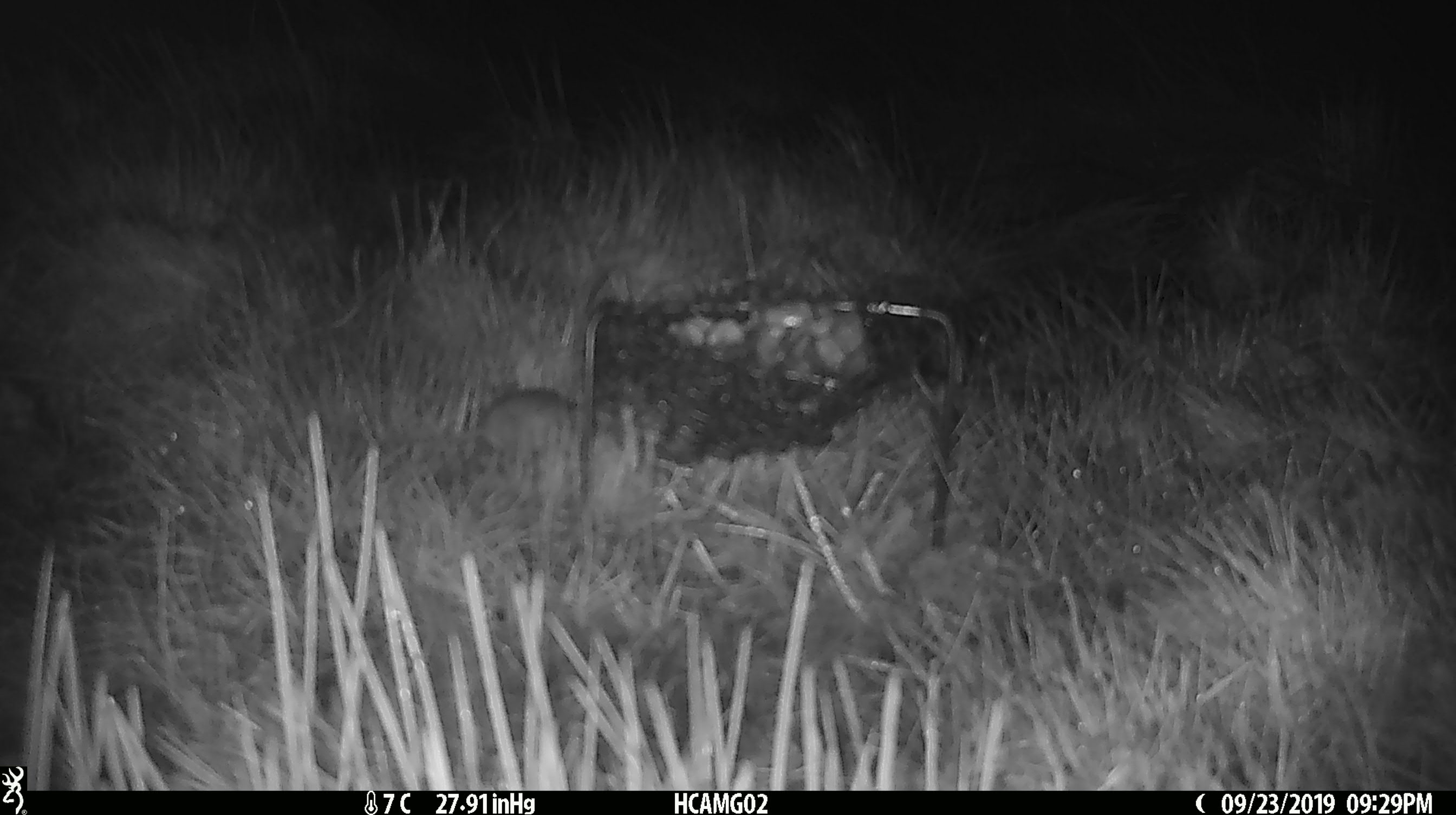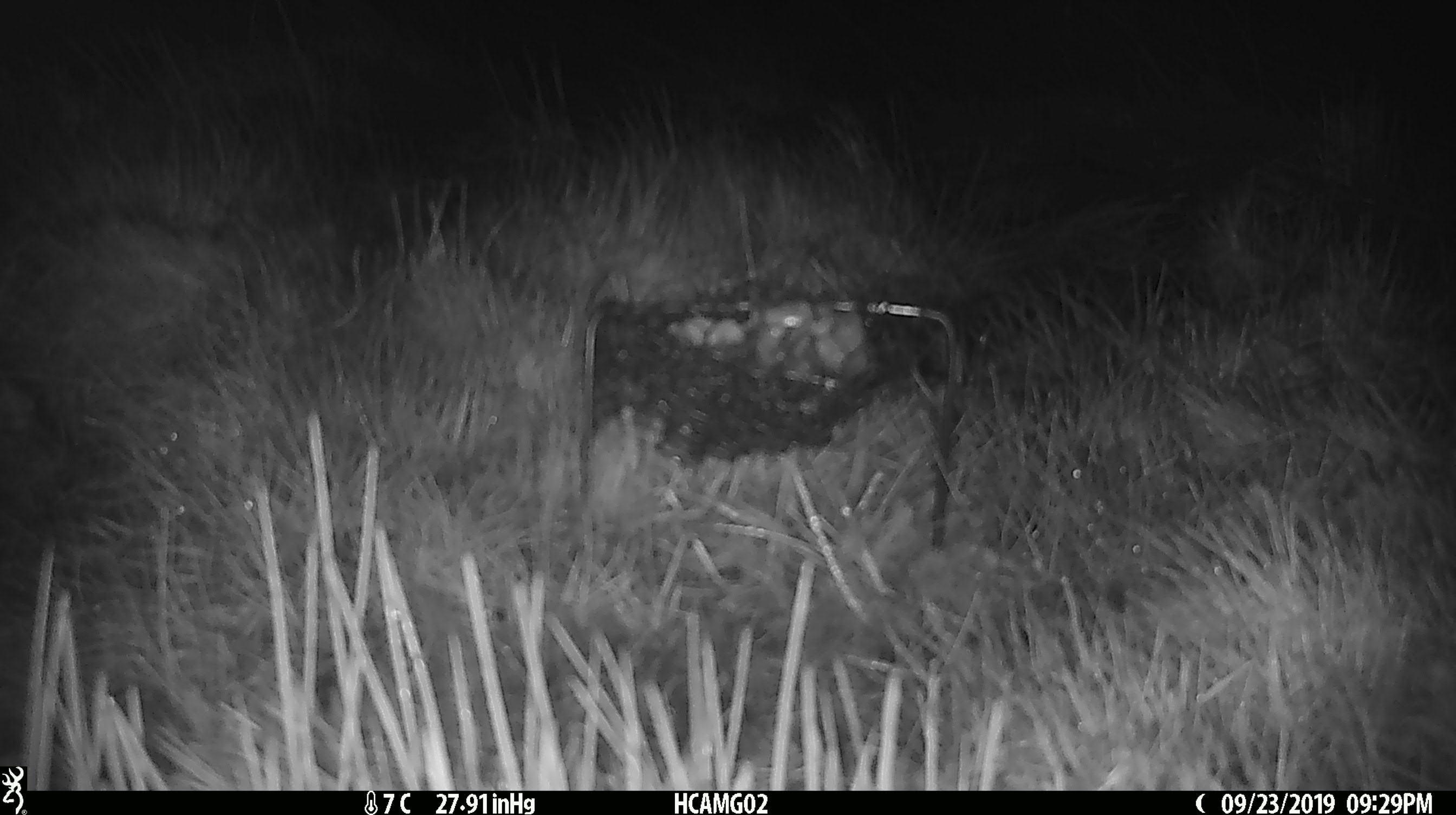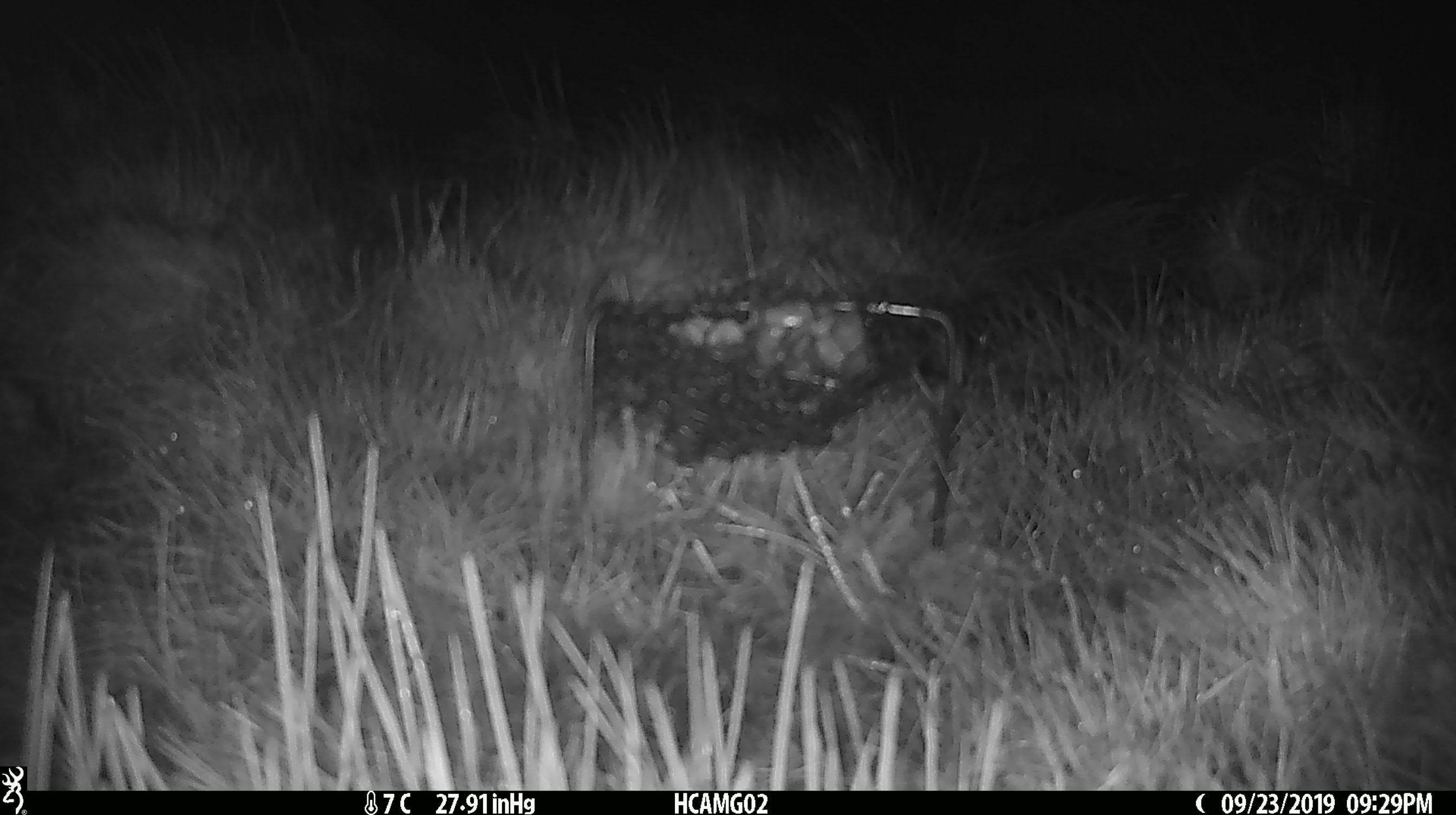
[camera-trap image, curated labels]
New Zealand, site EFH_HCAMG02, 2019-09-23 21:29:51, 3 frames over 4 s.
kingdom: Animalia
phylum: Chordata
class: Mammalia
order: Rodentia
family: Muridae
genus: Mus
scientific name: Mus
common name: mouse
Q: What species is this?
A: Mouse (Mus).